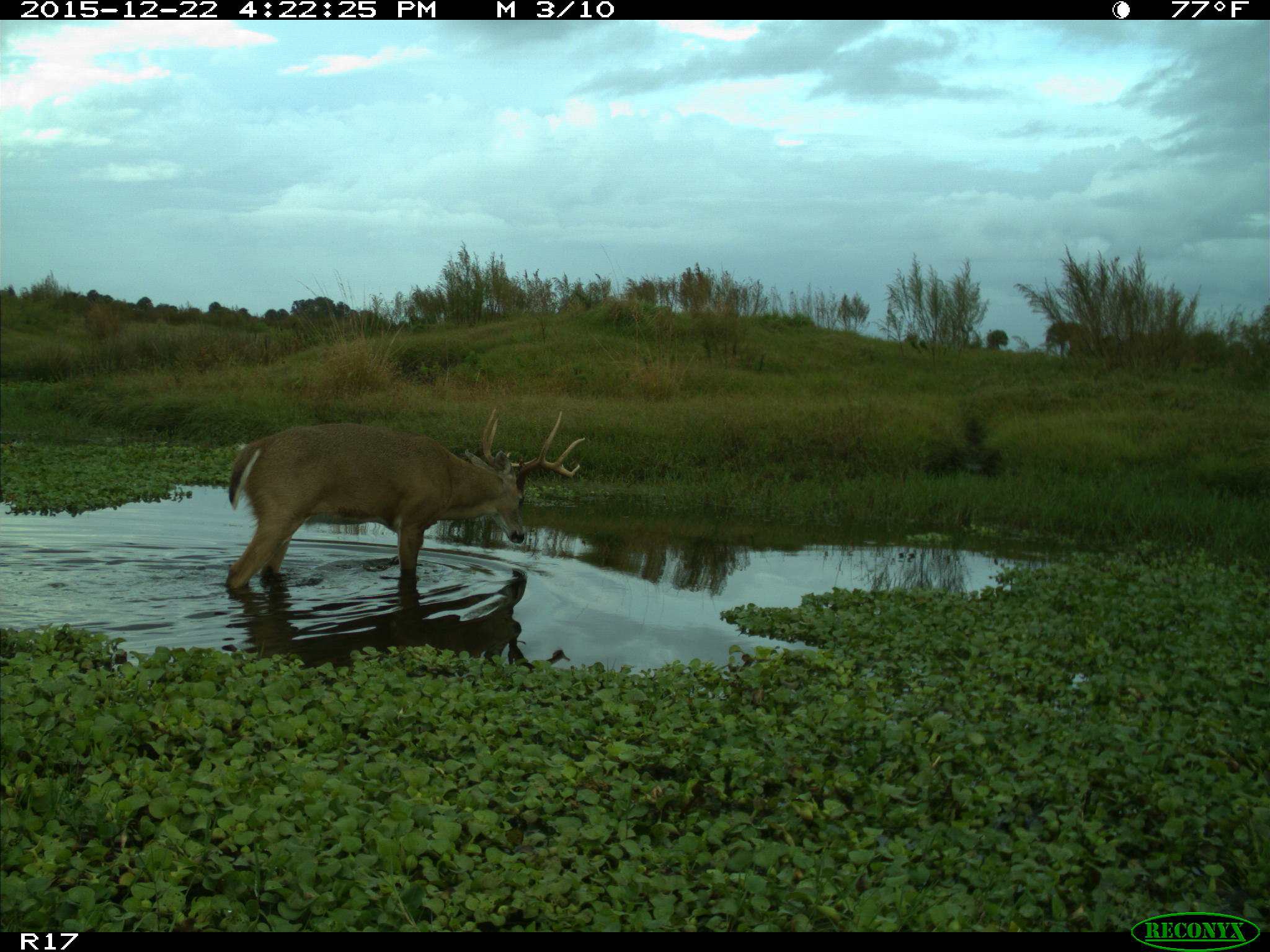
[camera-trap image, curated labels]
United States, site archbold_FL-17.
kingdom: Animalia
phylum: Chordata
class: Mammalia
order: Artiodactyla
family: Cervidae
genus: Odocoileus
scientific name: Odocoileus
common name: deer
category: unidentified deer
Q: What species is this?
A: Unidentified deer (deer) (Odocoileus).